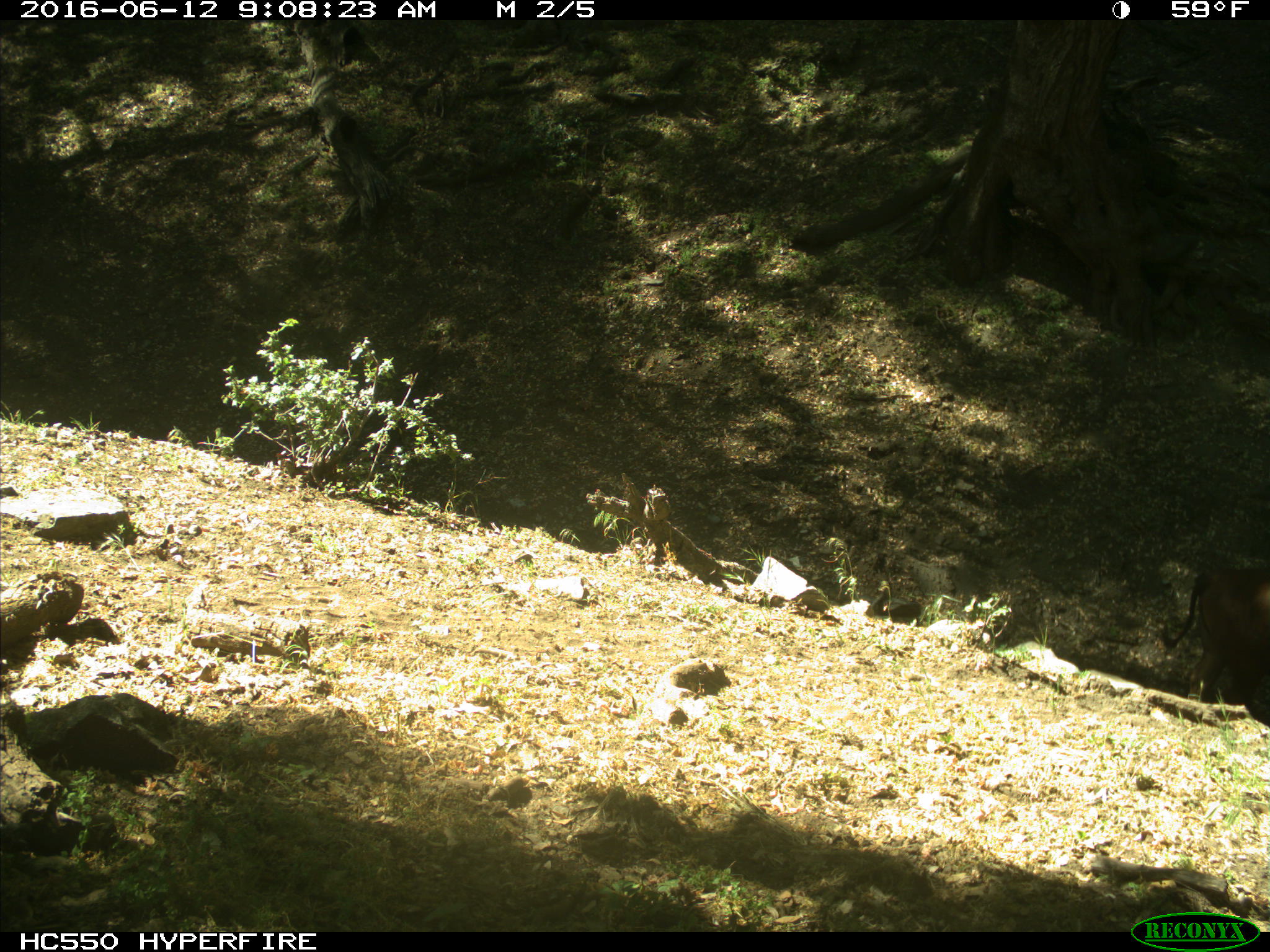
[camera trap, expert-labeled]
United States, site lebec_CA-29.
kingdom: Animalia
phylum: Chordata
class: Mammalia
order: Artiodactyla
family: Bovidae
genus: Bos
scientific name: Bos taurus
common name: domestic cow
Bos taurus (domestic cow).